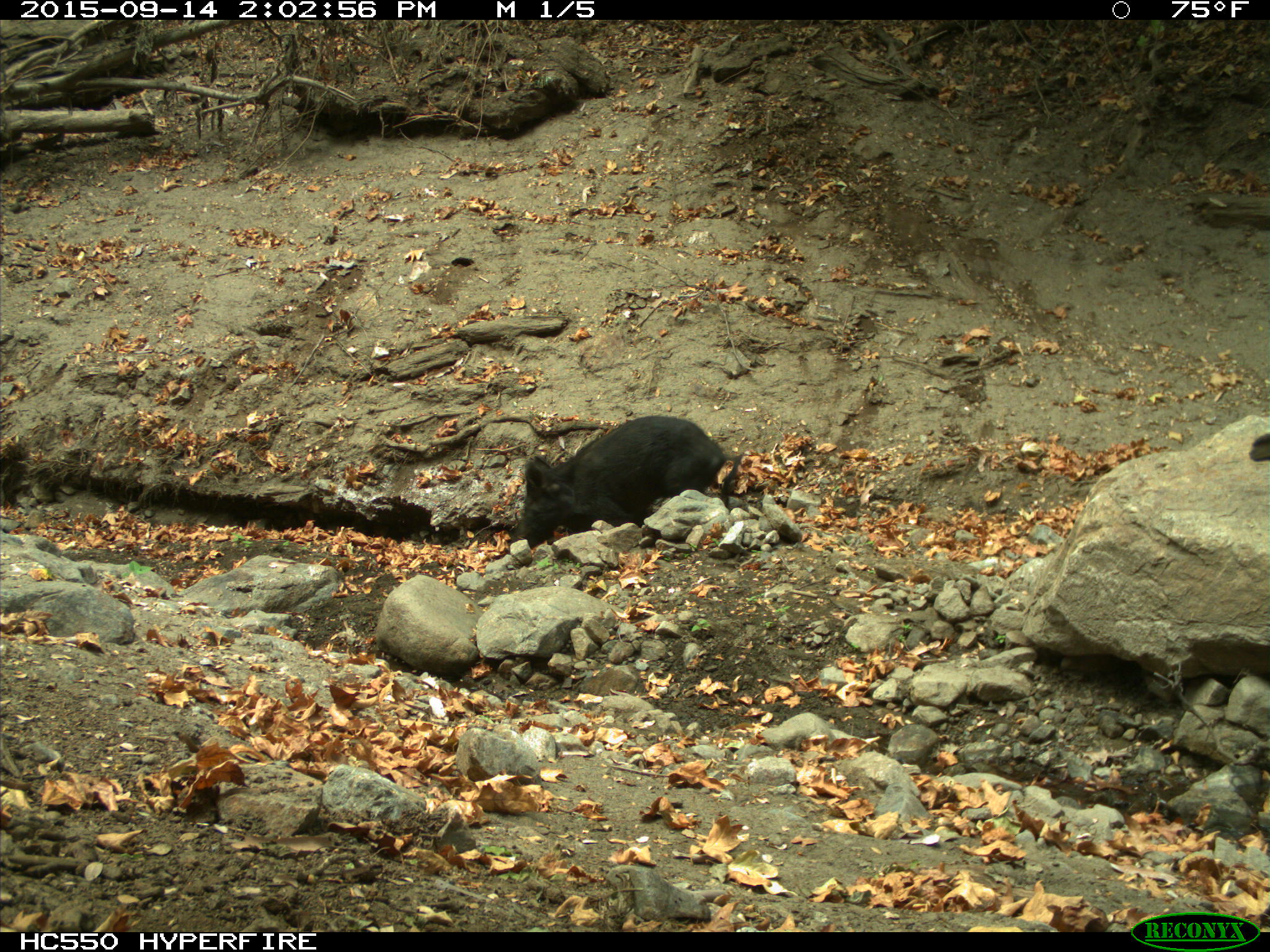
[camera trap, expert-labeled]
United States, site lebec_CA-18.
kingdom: Animalia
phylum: Chordata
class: Mammalia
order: Artiodactyla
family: Suidae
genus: Sus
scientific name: Sus scrofa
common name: wild boar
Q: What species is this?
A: Sus scrofa (wild boar).